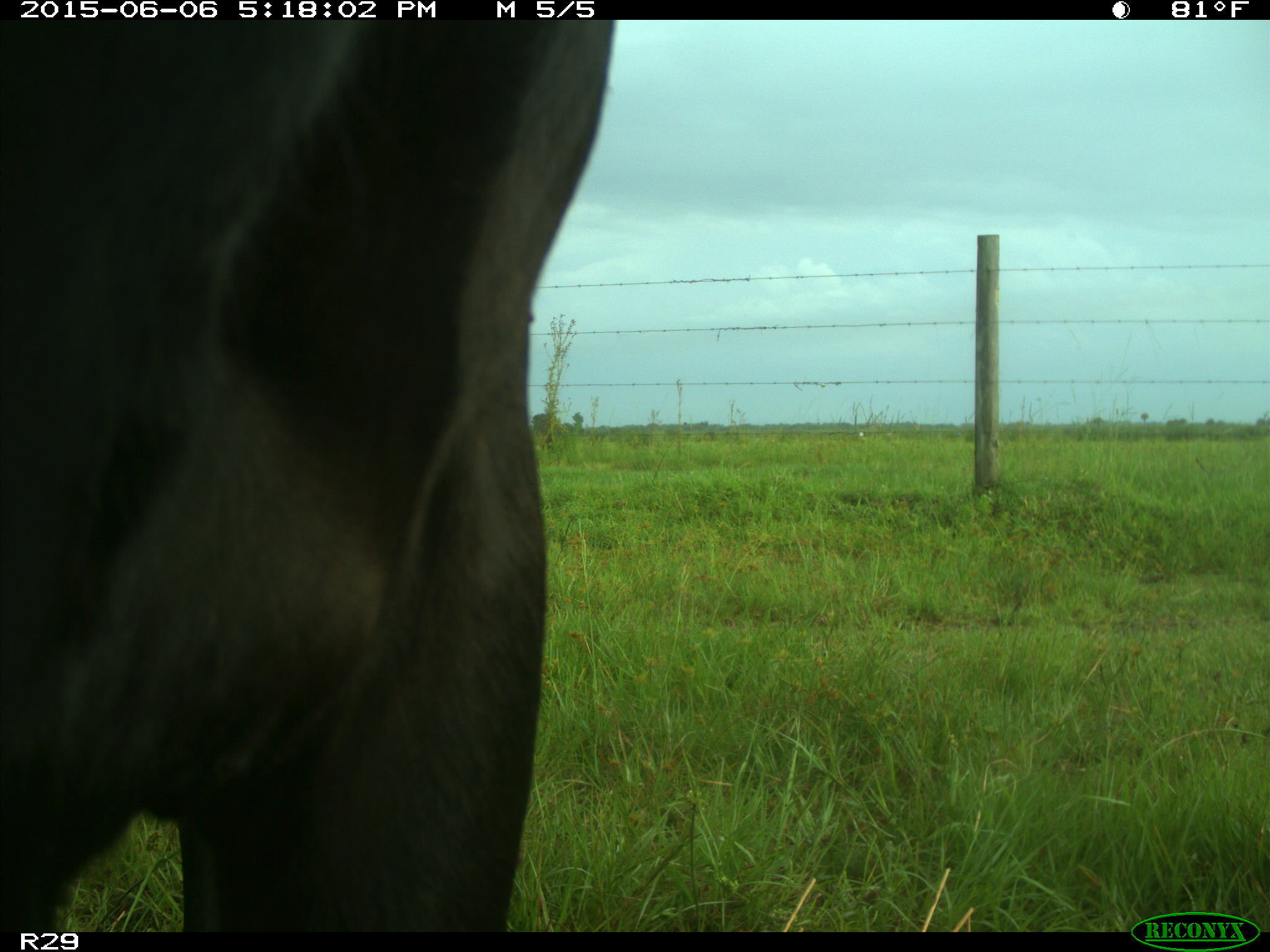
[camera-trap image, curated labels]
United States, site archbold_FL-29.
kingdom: Animalia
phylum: Chordata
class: Mammalia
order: Artiodactyla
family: Bovidae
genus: Bos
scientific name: Bos taurus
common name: domestic cow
Bos taurus (domestic cow).